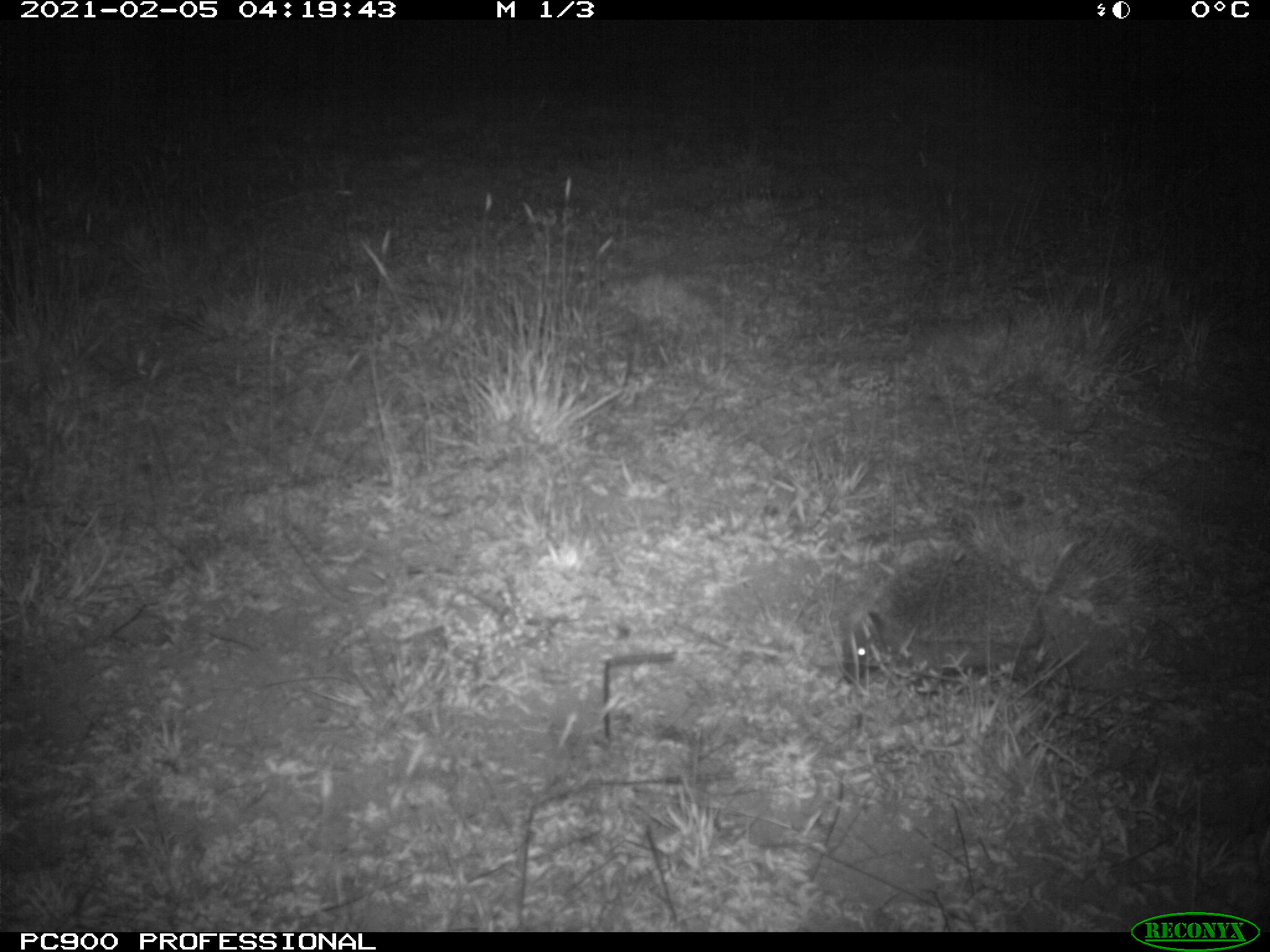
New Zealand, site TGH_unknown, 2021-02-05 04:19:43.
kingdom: Animalia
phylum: Chordata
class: Mammalia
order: Eulipotyphla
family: Erinaceidae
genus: Erinaceus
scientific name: Erinaceus europaeus europaeus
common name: european hedgehog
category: hedgehog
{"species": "hedgehog (european hedgehog) (Erinaceus europaeus europaeus)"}